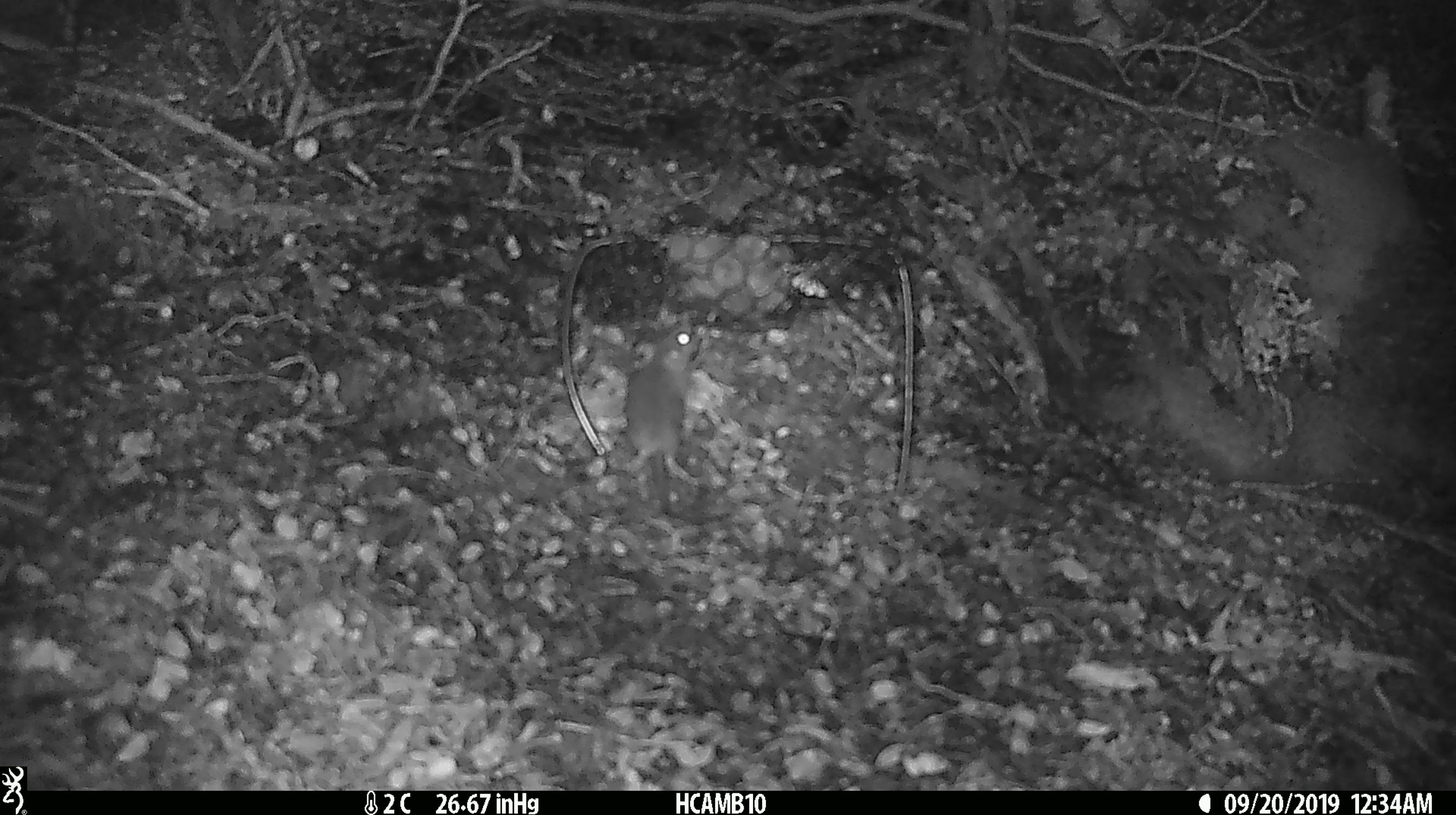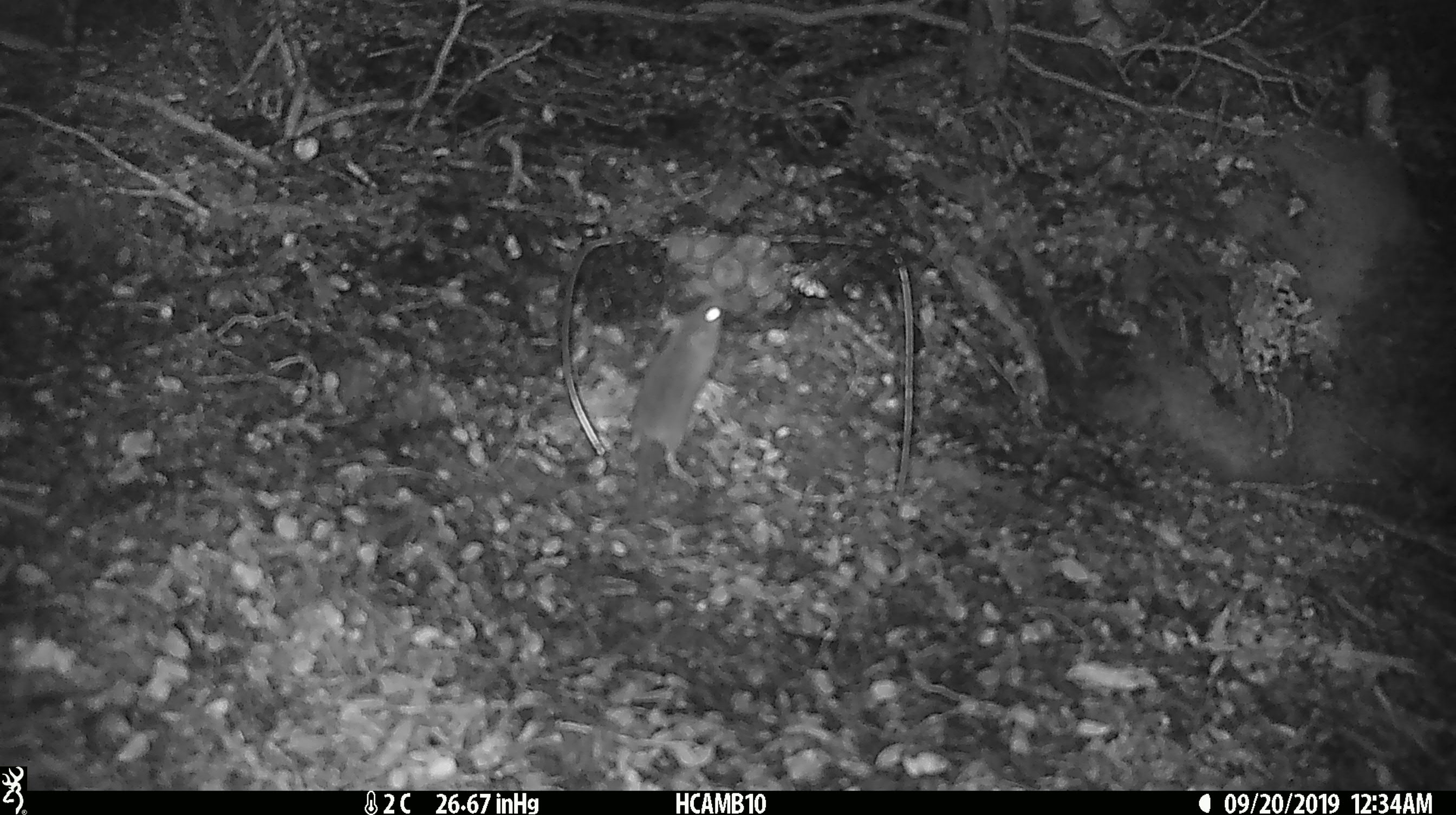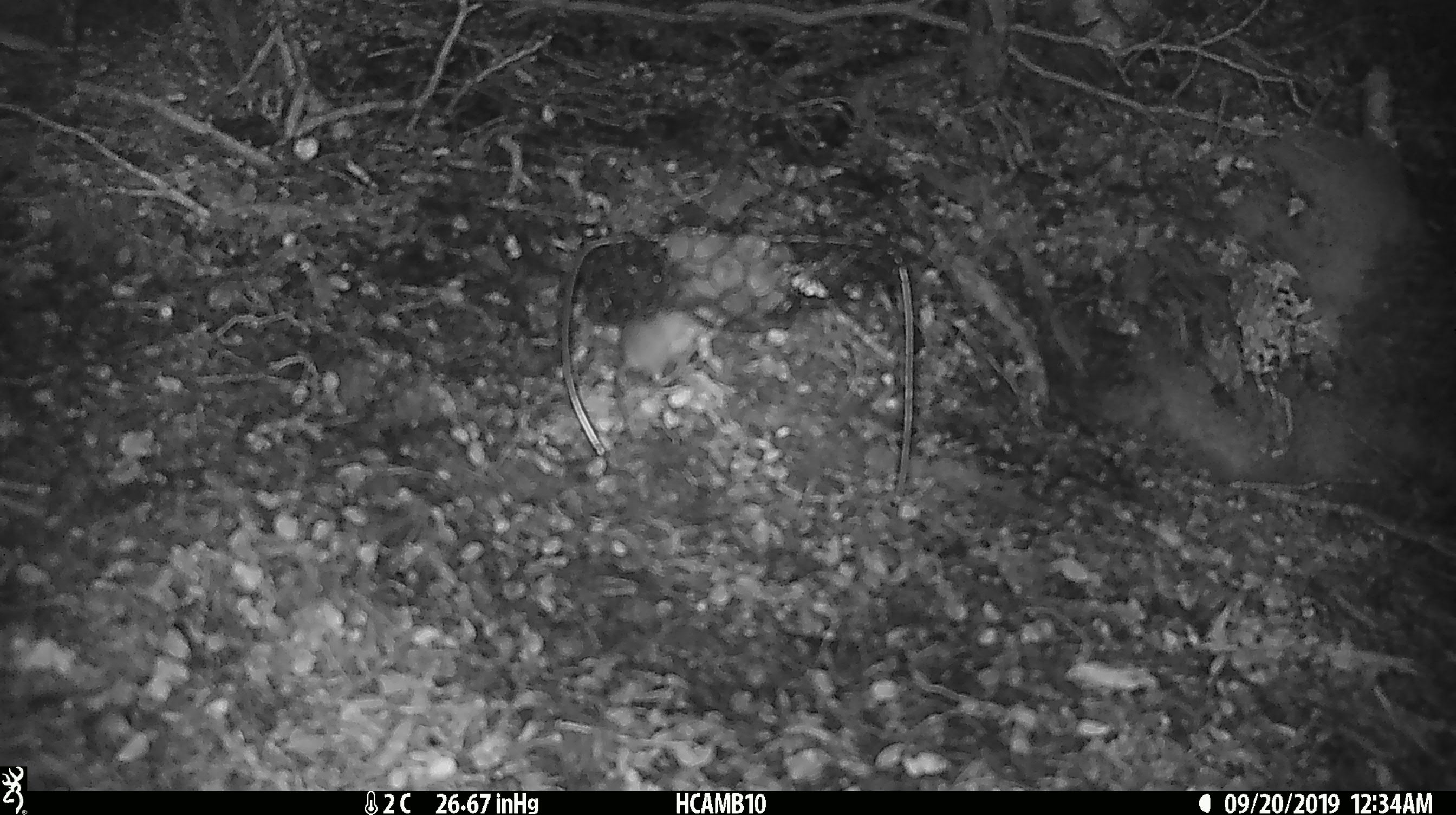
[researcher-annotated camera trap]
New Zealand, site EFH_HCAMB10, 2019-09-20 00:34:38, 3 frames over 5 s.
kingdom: Animalia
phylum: Chordata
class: Mammalia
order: Rodentia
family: Muridae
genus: Mus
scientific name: Mus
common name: mouse